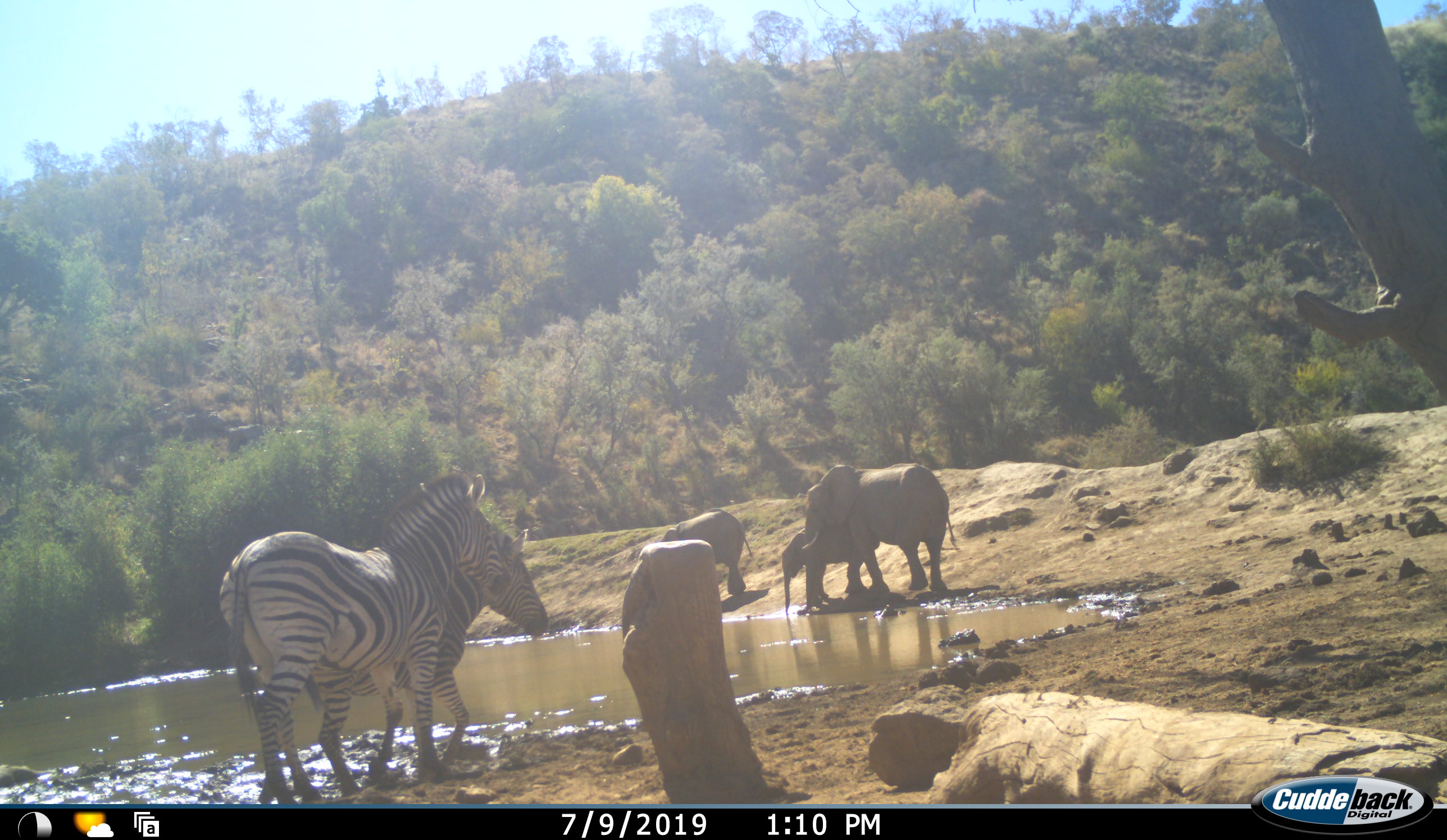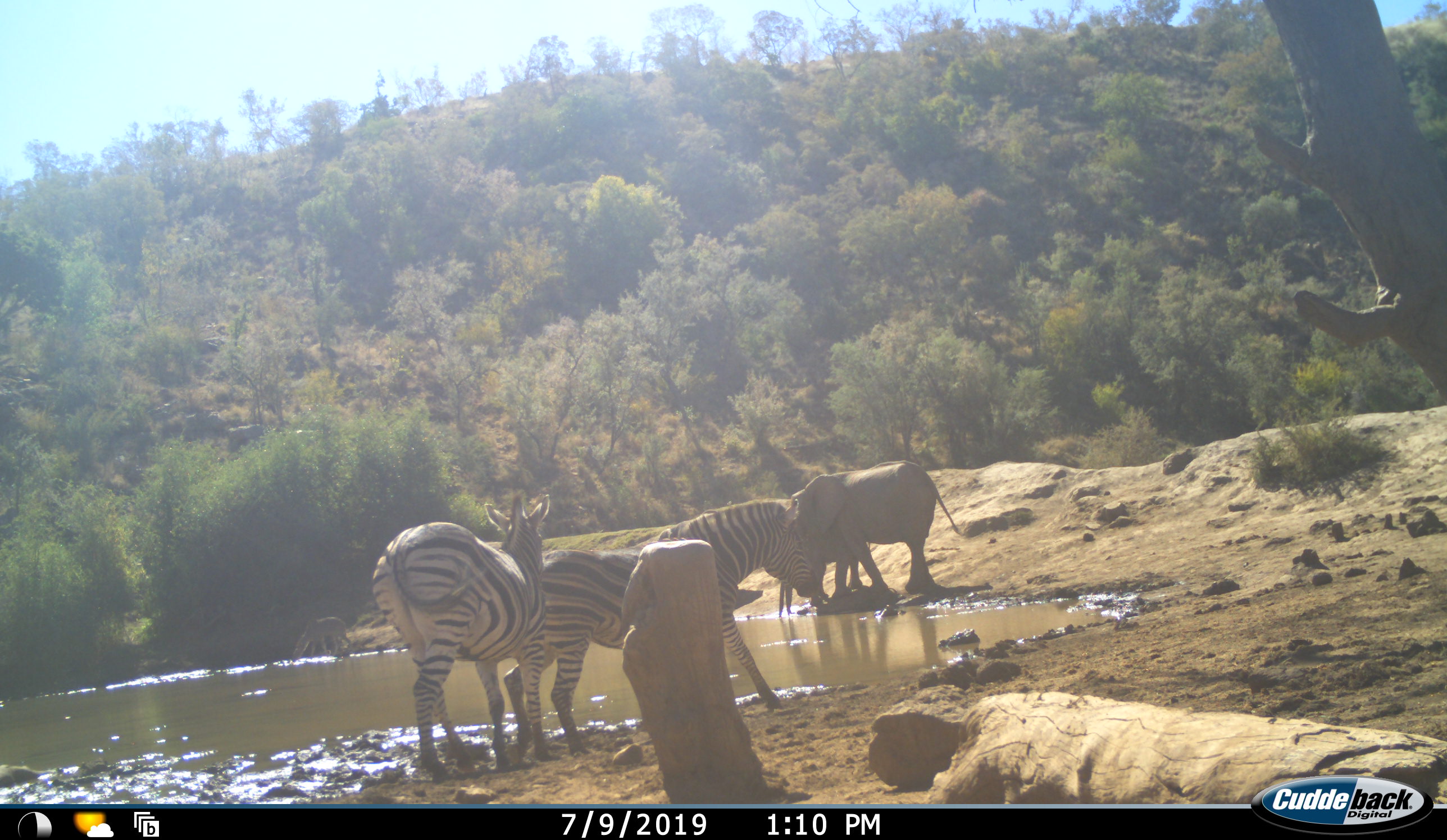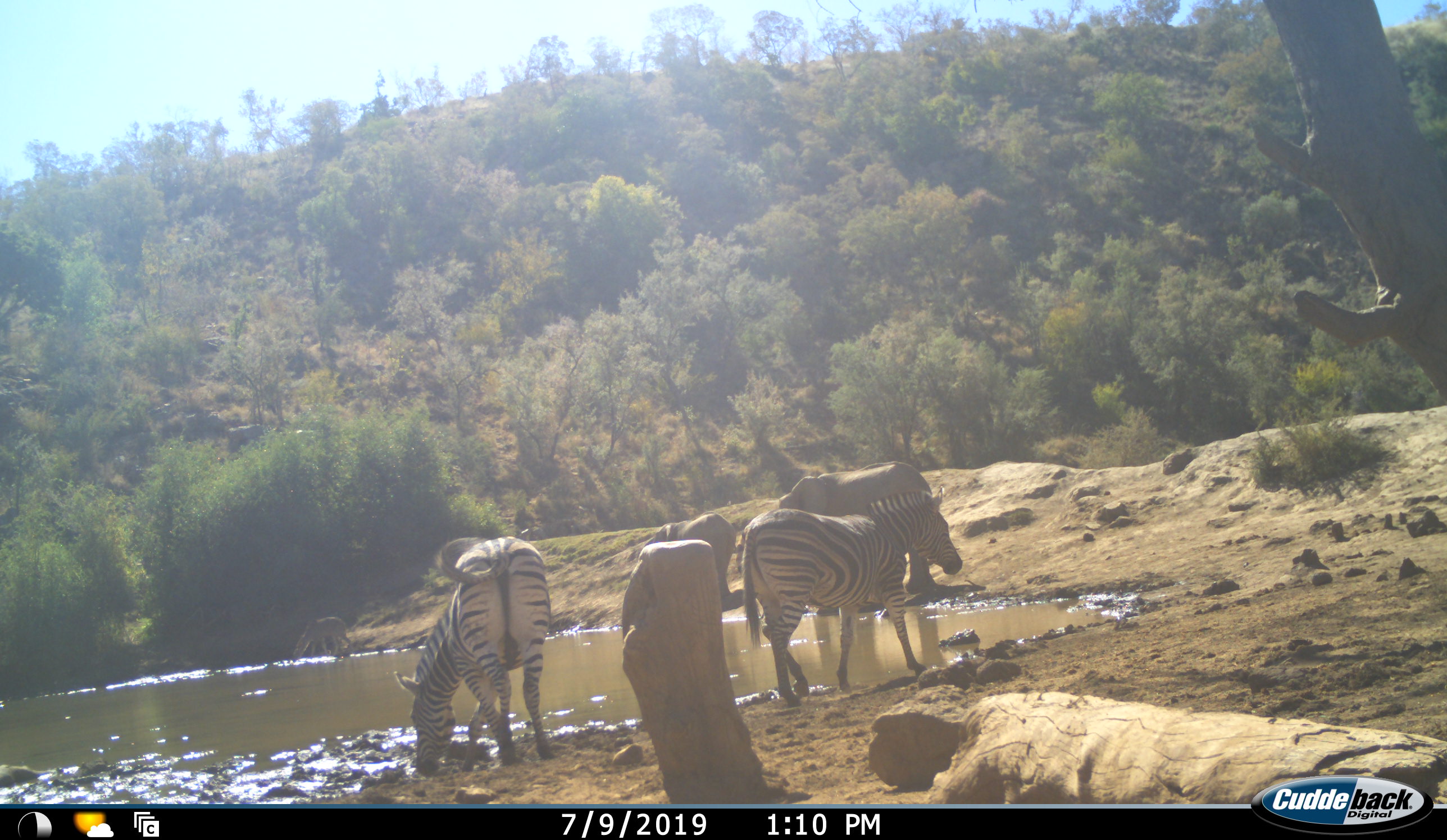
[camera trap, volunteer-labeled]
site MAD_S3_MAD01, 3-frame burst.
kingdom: Animalia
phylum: Chordata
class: Mammalia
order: Proboscidea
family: Elephantidae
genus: Loxodonta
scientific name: Loxodonta africana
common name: african bush elephant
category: elephant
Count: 3.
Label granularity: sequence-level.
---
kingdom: Animalia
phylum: Chordata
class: Mammalia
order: Perissodactyla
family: Equidae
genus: Equus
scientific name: Equus quagga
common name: plains zebra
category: zebraplains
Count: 2.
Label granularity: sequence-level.